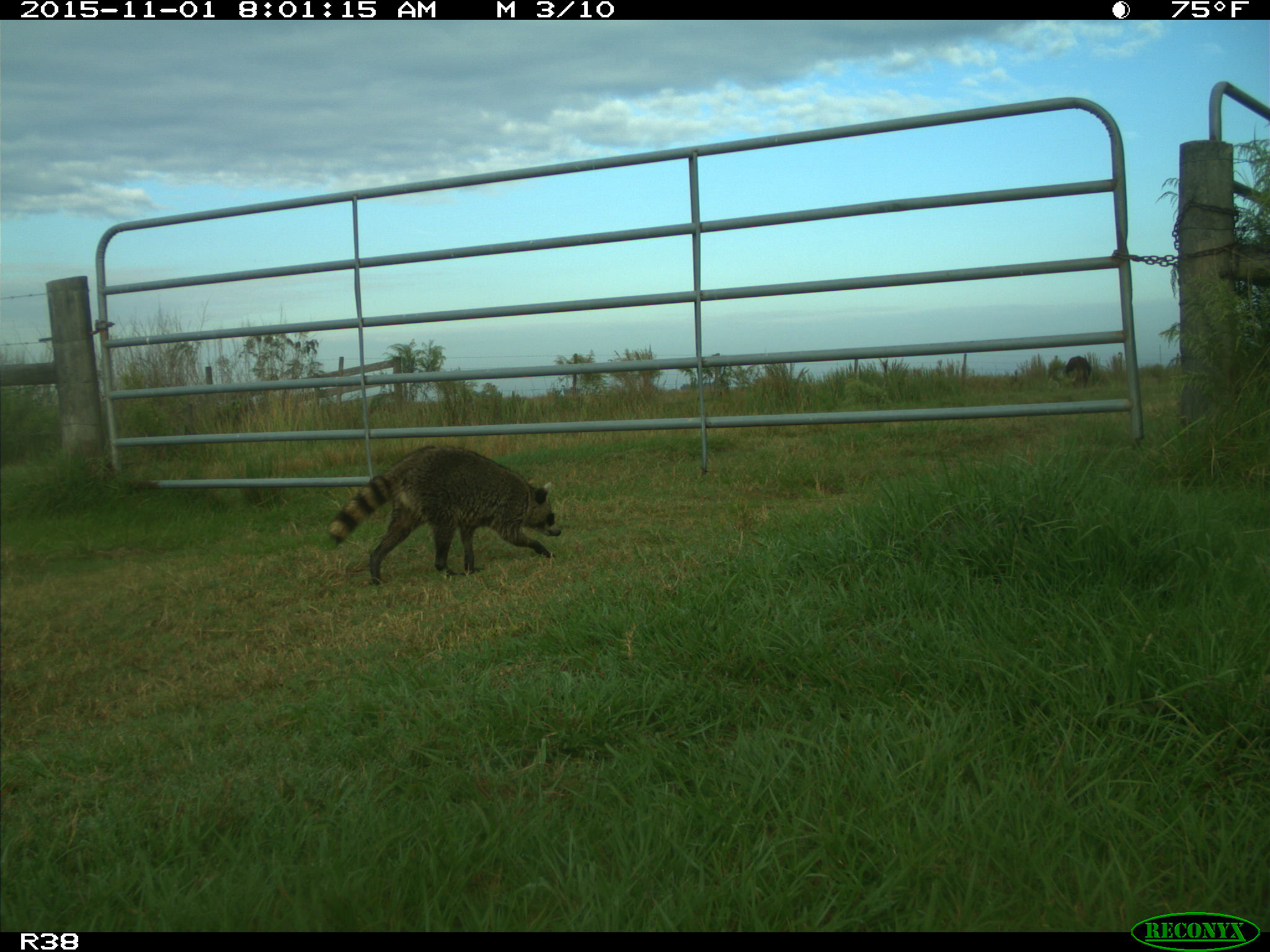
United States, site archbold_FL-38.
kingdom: Animalia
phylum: Chordata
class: Mammalia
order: Carnivora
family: Procyonidae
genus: Procyon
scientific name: Procyon lotor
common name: common raccoon